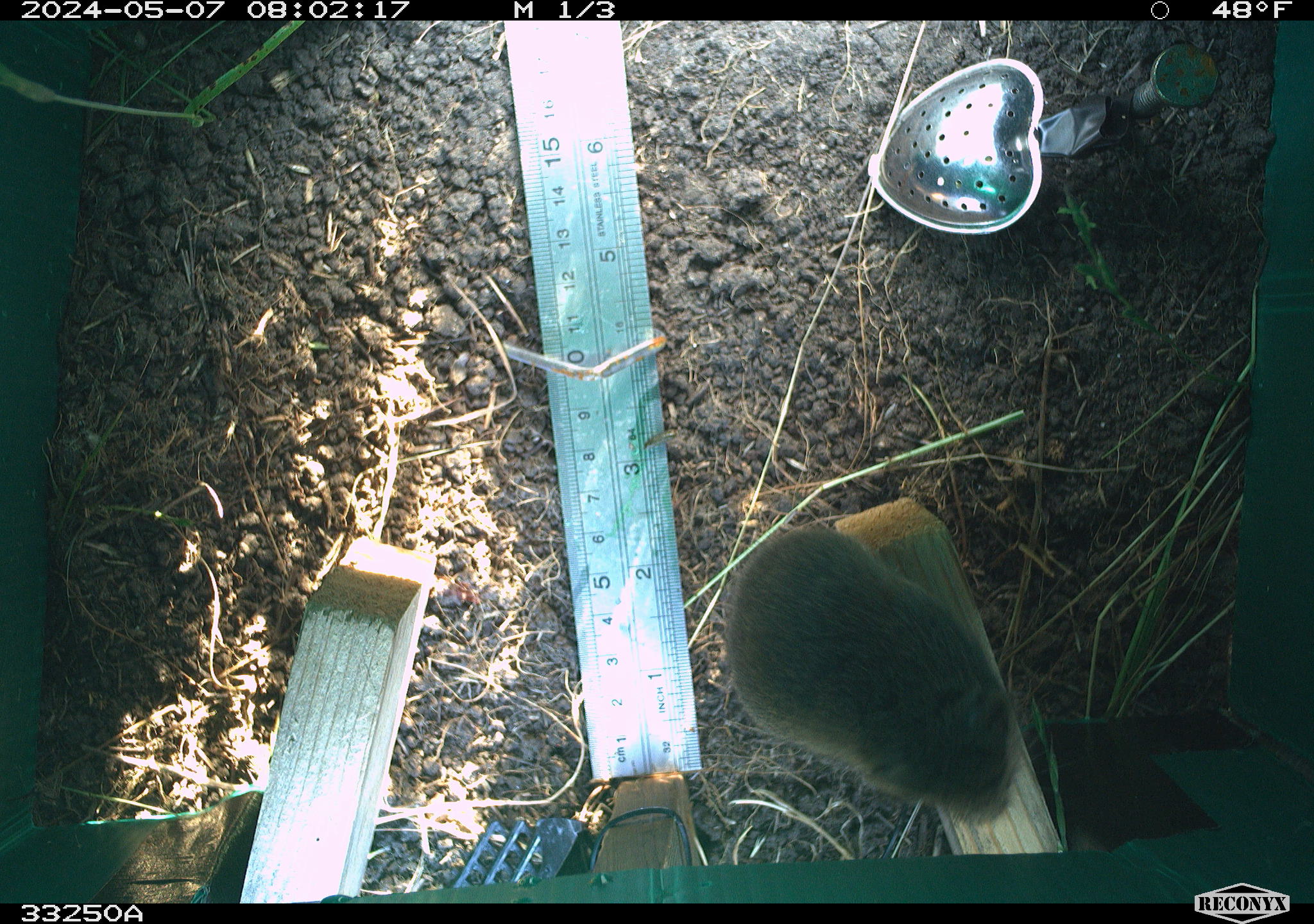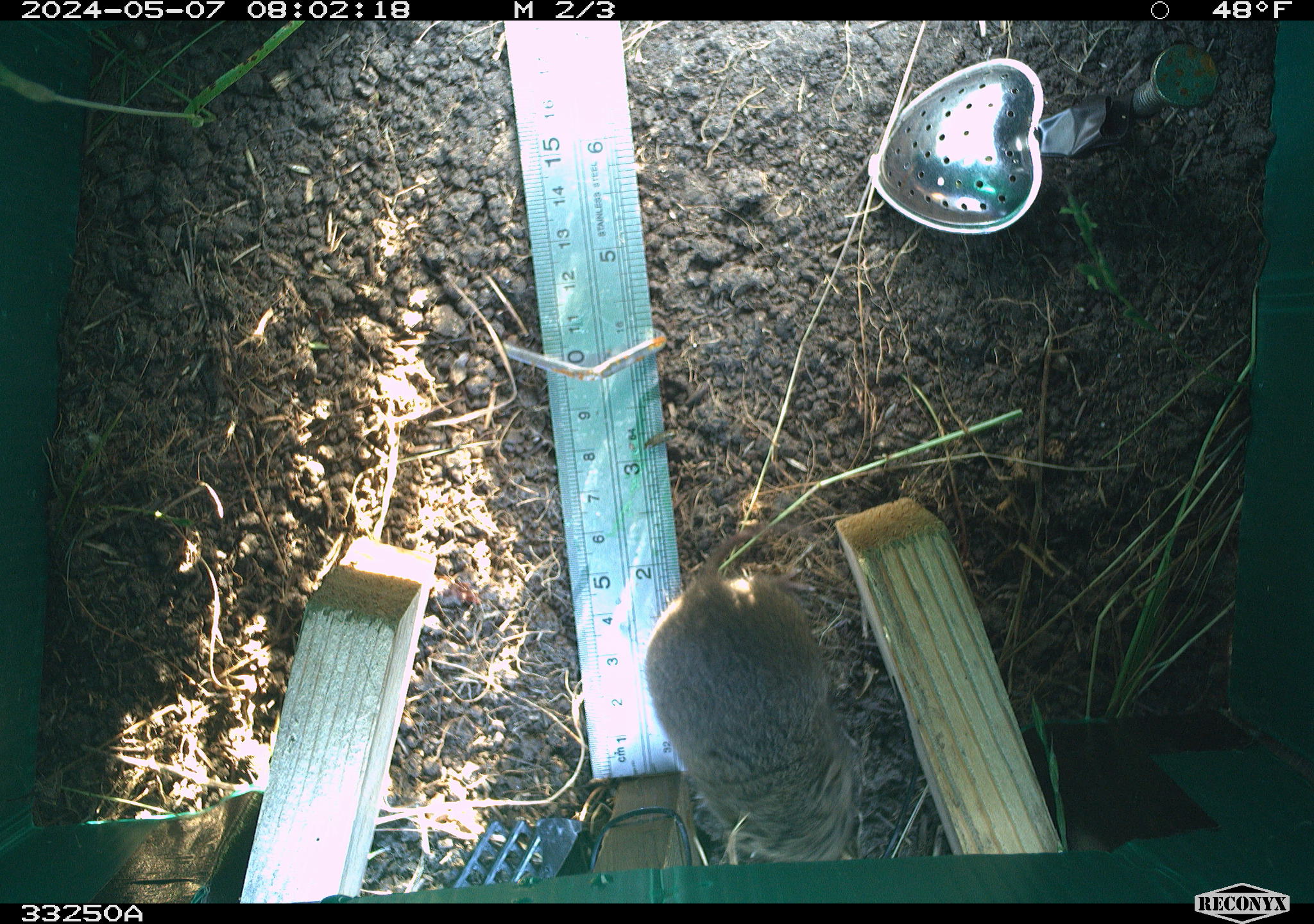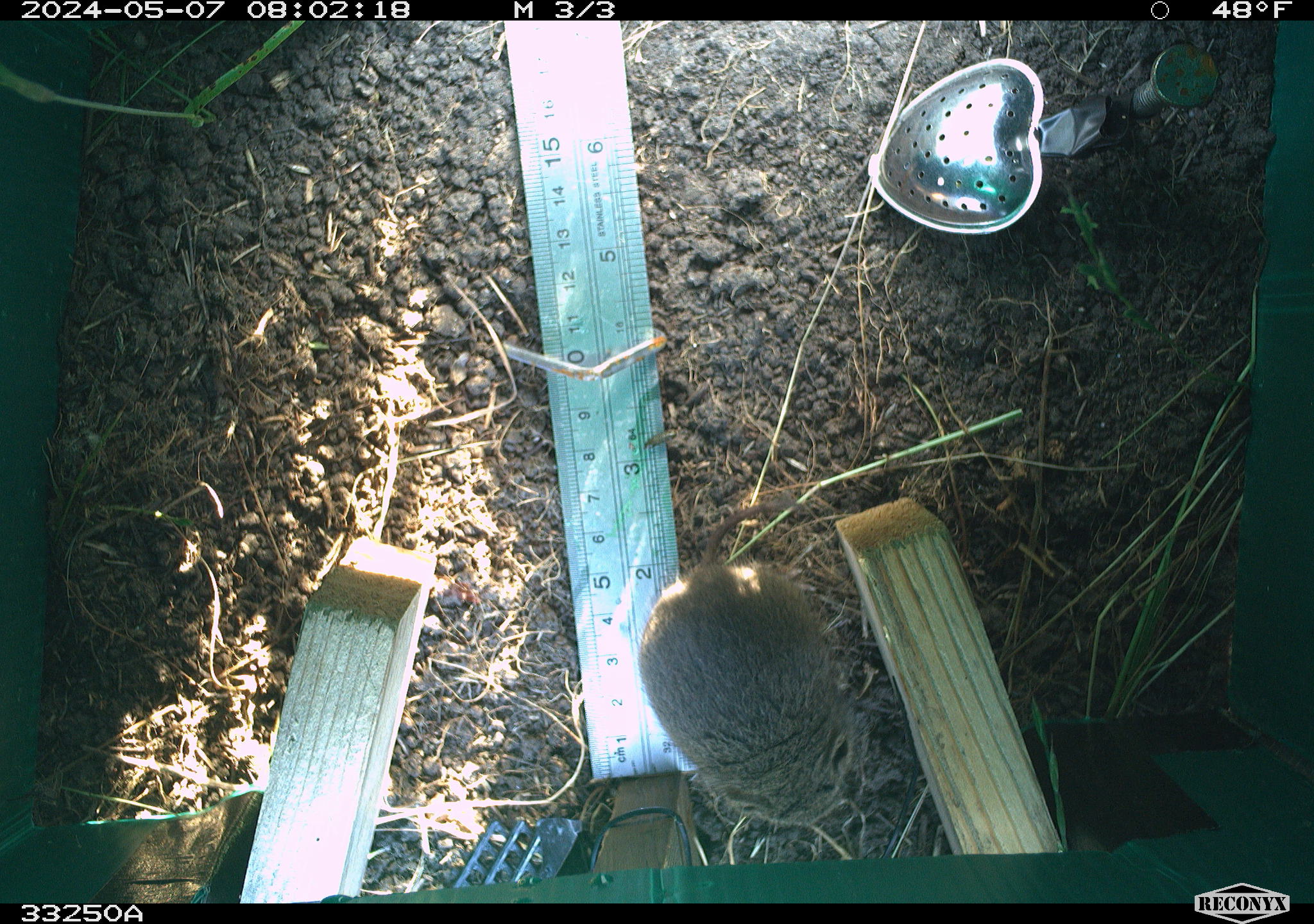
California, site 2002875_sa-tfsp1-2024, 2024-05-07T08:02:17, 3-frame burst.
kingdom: Animalia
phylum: Chordata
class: Mammalia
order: Rodentia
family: Cricetidae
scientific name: Arvicolinae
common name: voles, lemmings, and muskrats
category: arvicolinae subfamily